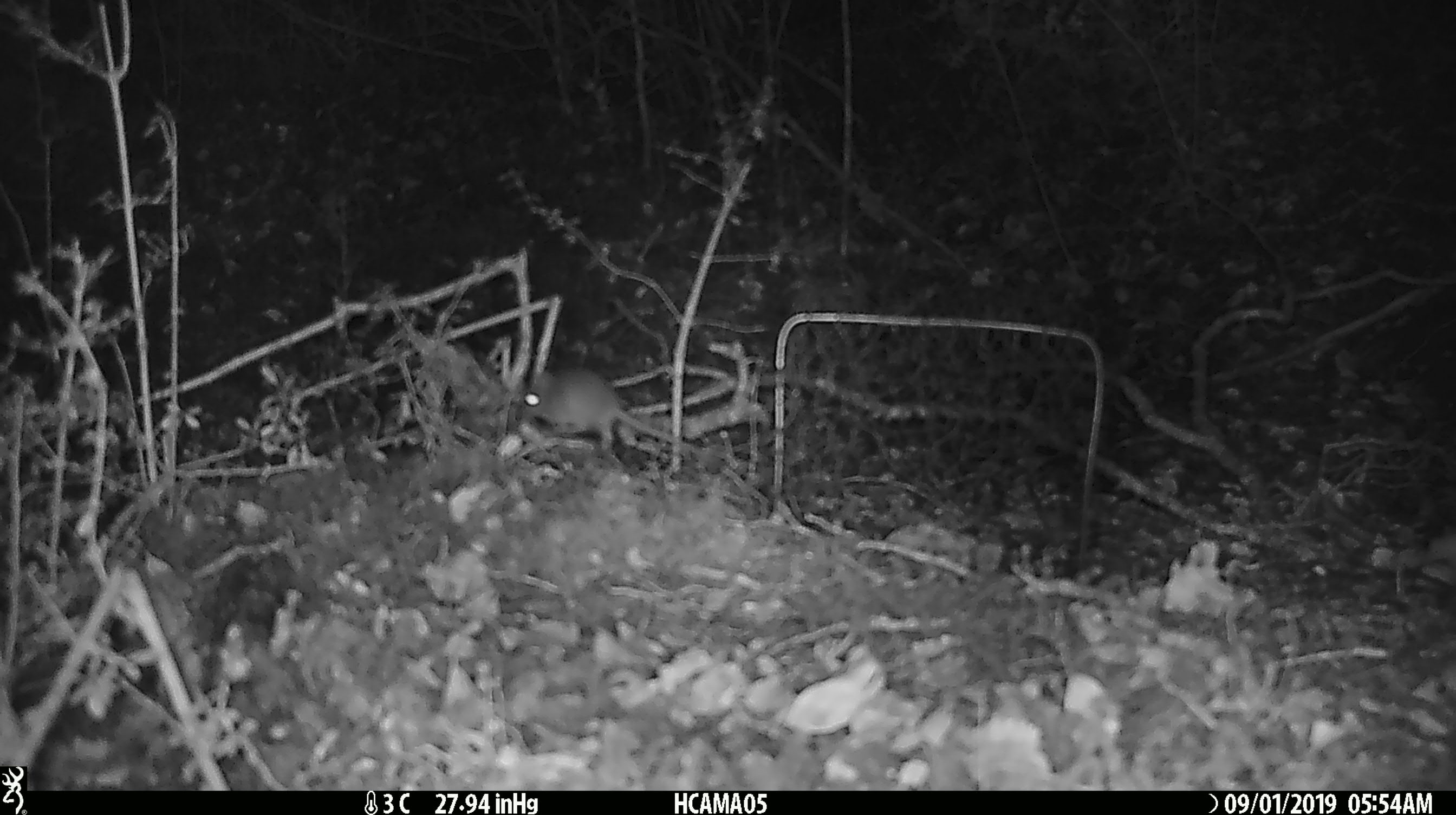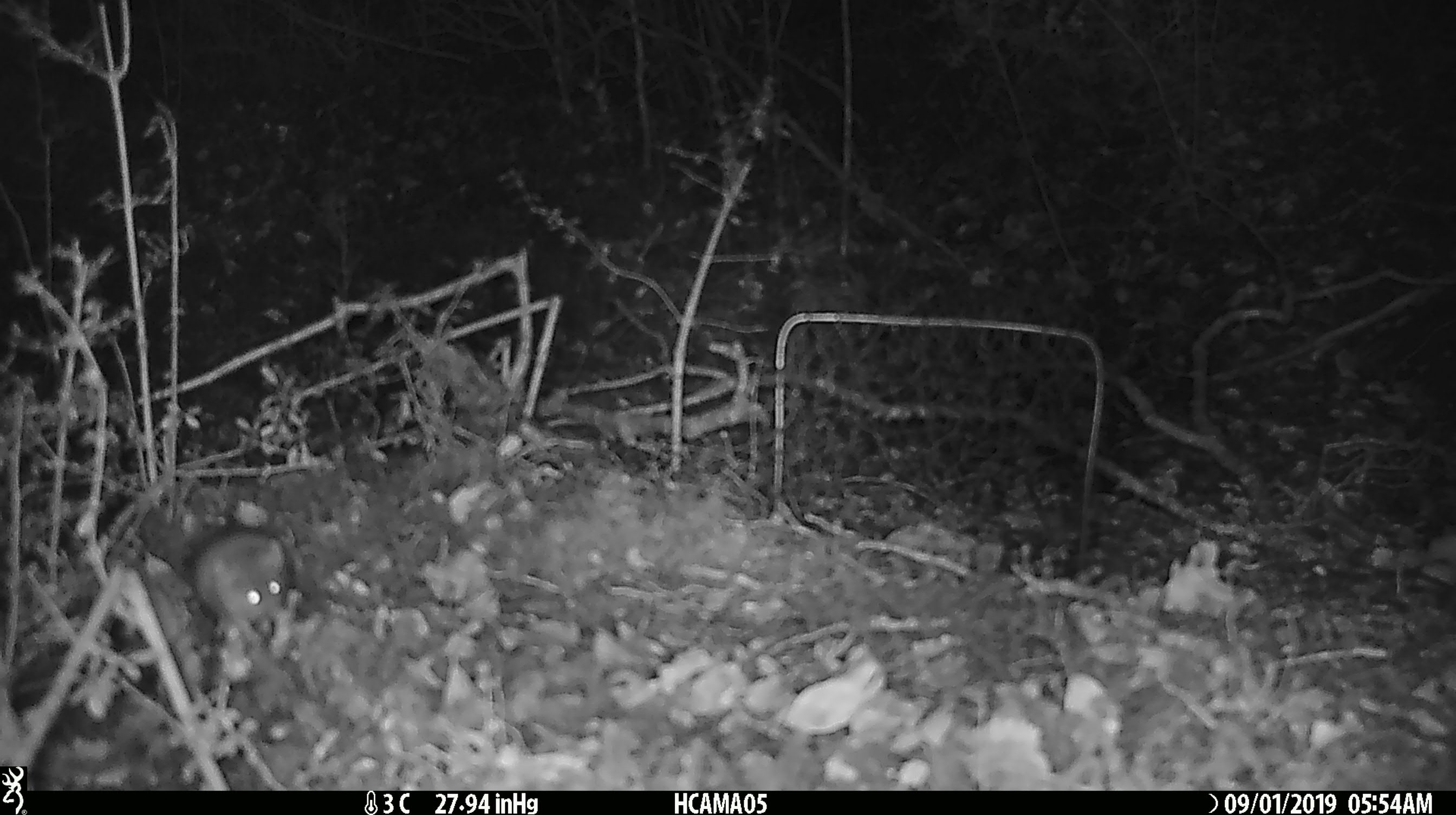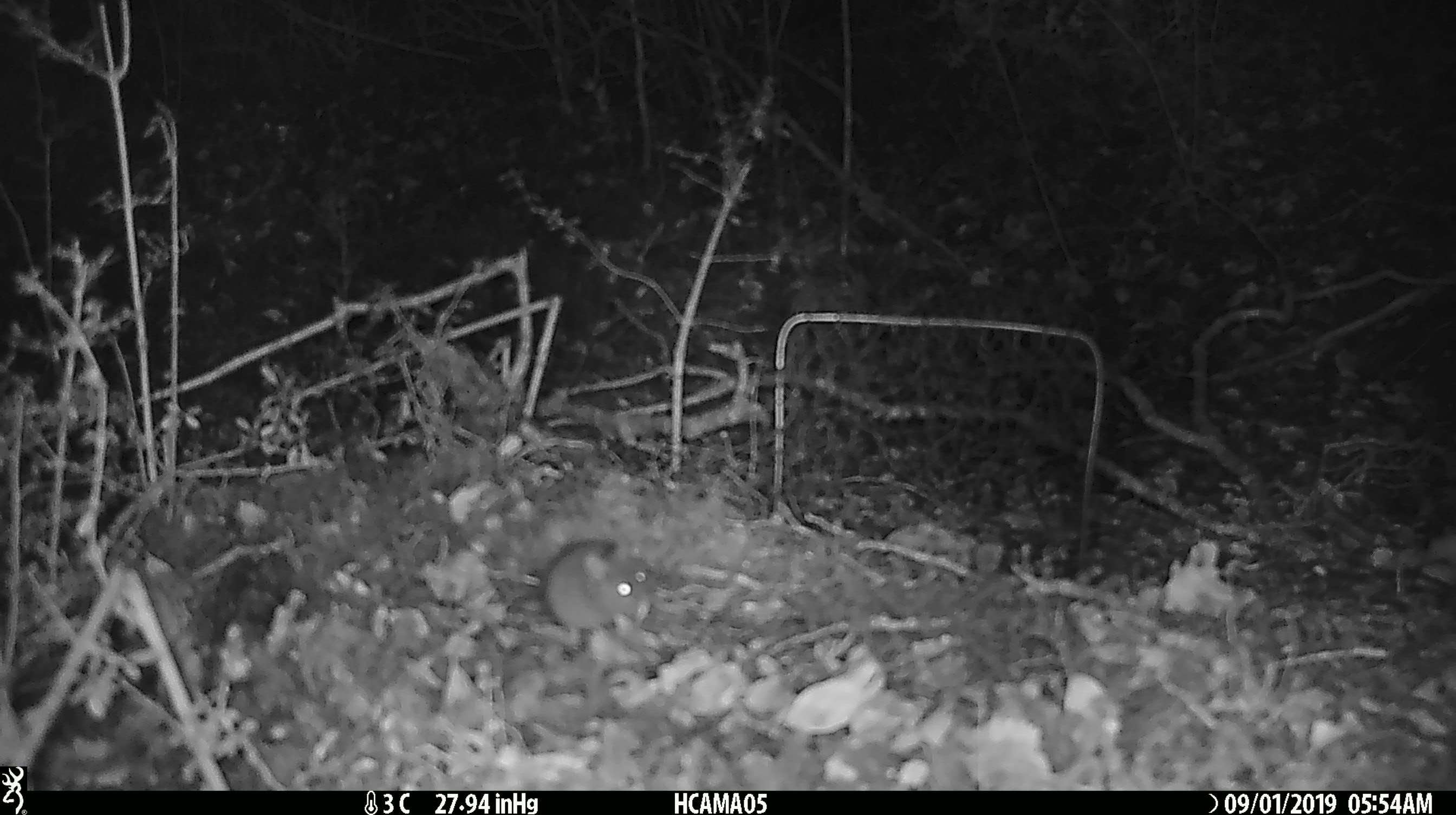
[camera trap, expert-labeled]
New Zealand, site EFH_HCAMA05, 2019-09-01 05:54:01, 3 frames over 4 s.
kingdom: Animalia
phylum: Chordata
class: Mammalia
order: Rodentia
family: Muridae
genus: Mus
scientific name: Mus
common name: mouse